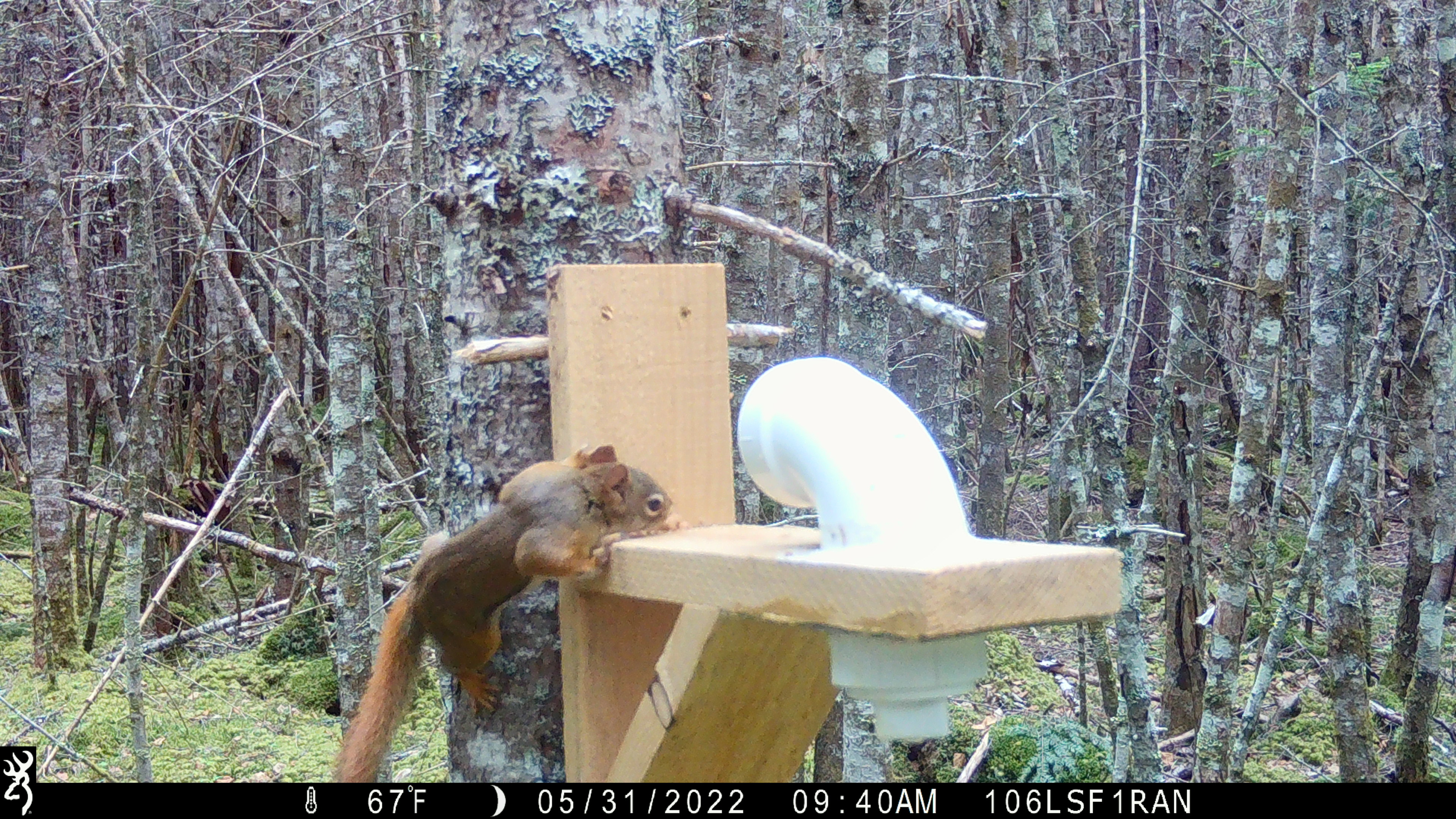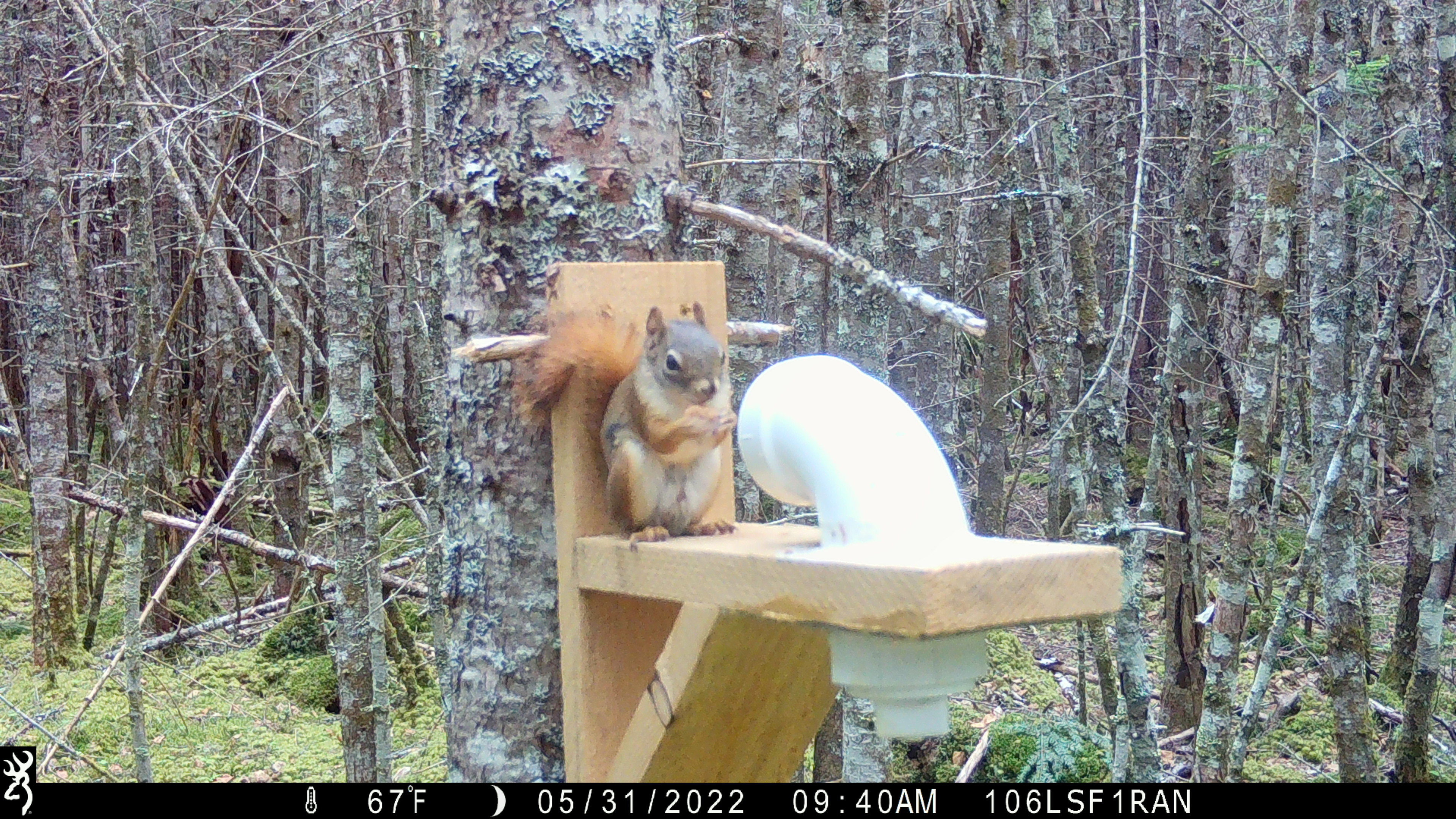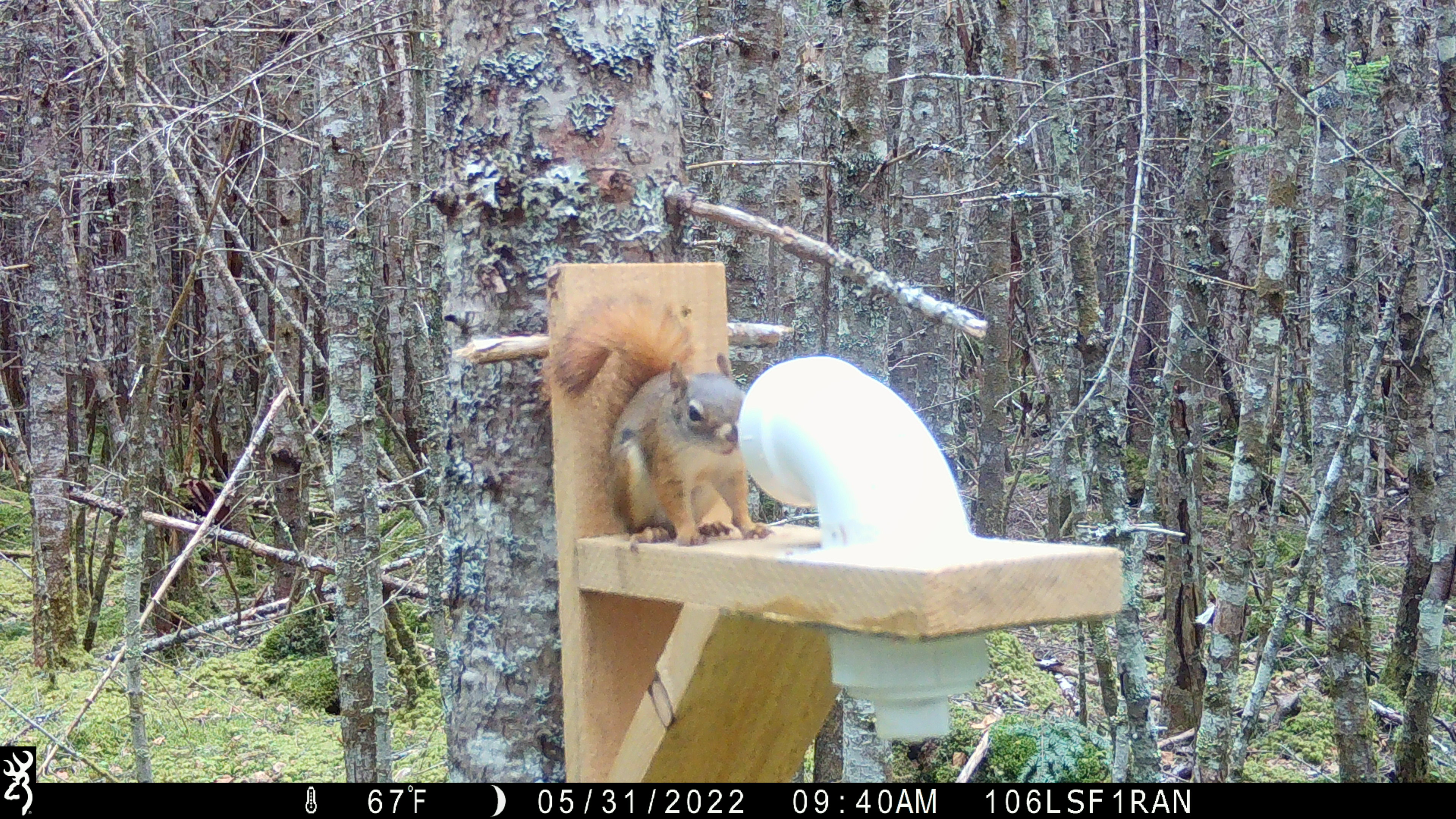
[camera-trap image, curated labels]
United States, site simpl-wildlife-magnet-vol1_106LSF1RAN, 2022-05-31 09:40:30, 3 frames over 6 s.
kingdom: Animalia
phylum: Chordata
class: Mammalia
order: Rodentia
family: Sciuridae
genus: Tamiasciurus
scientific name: Tamiasciurus hudsonicus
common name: red squirrel